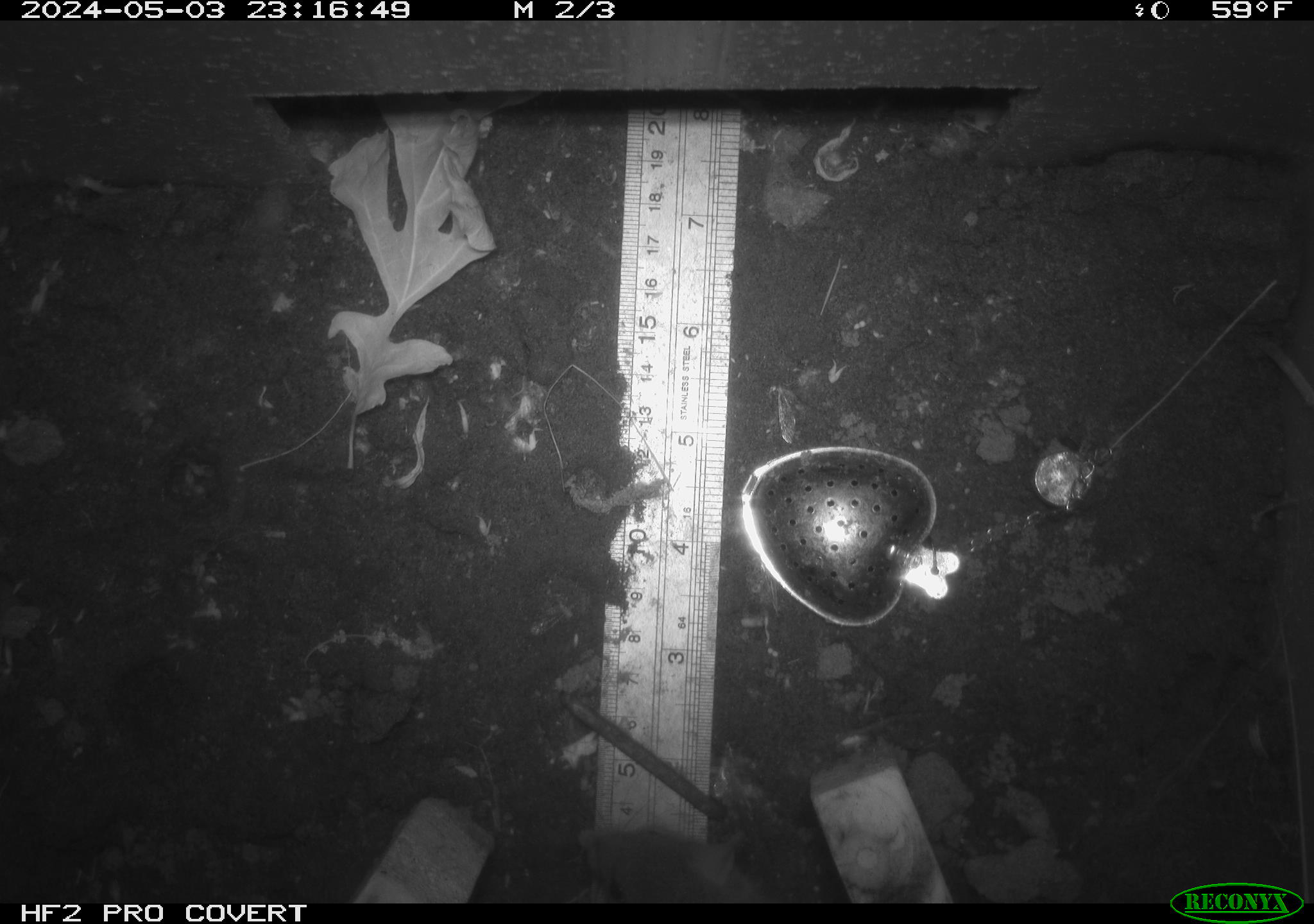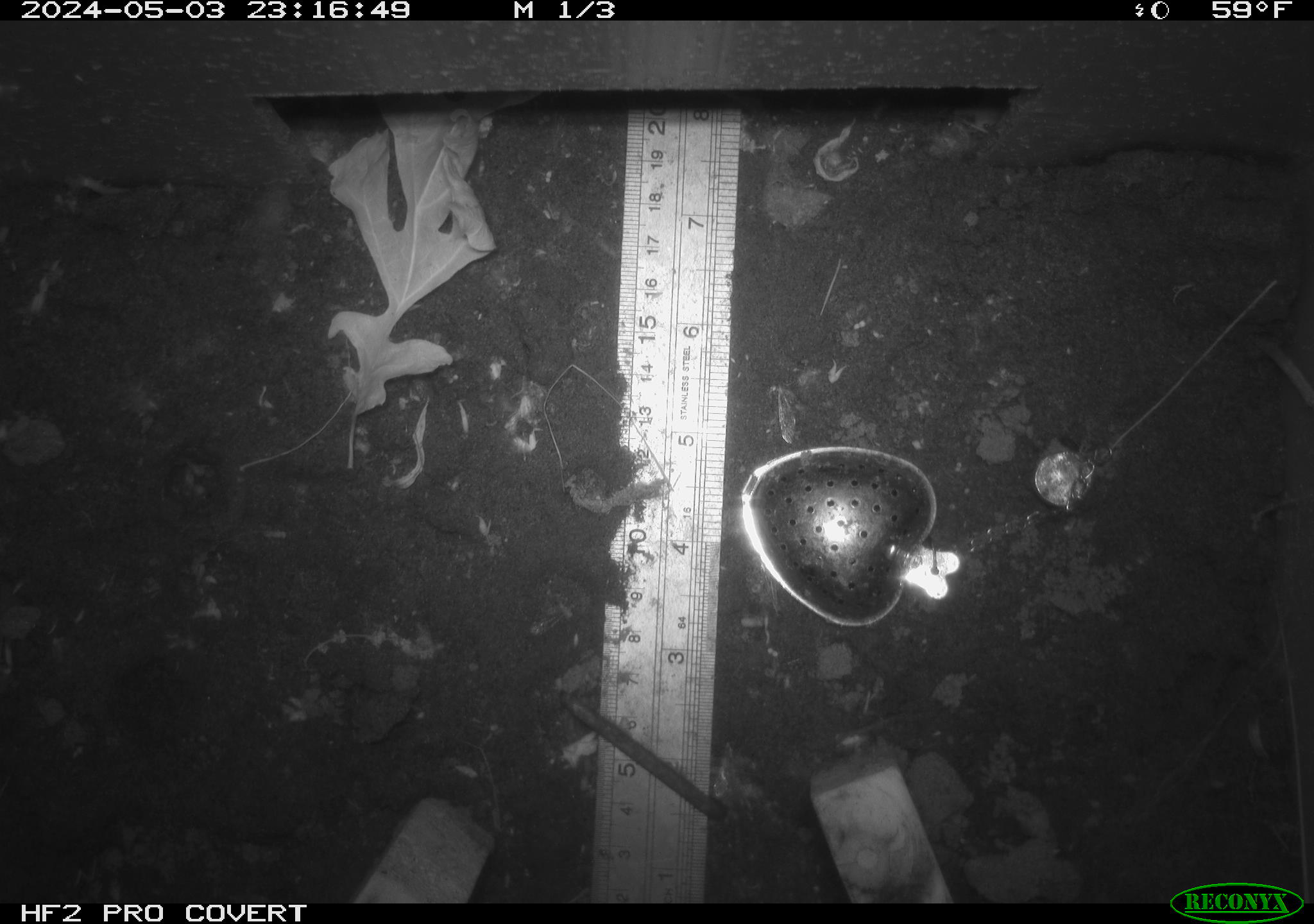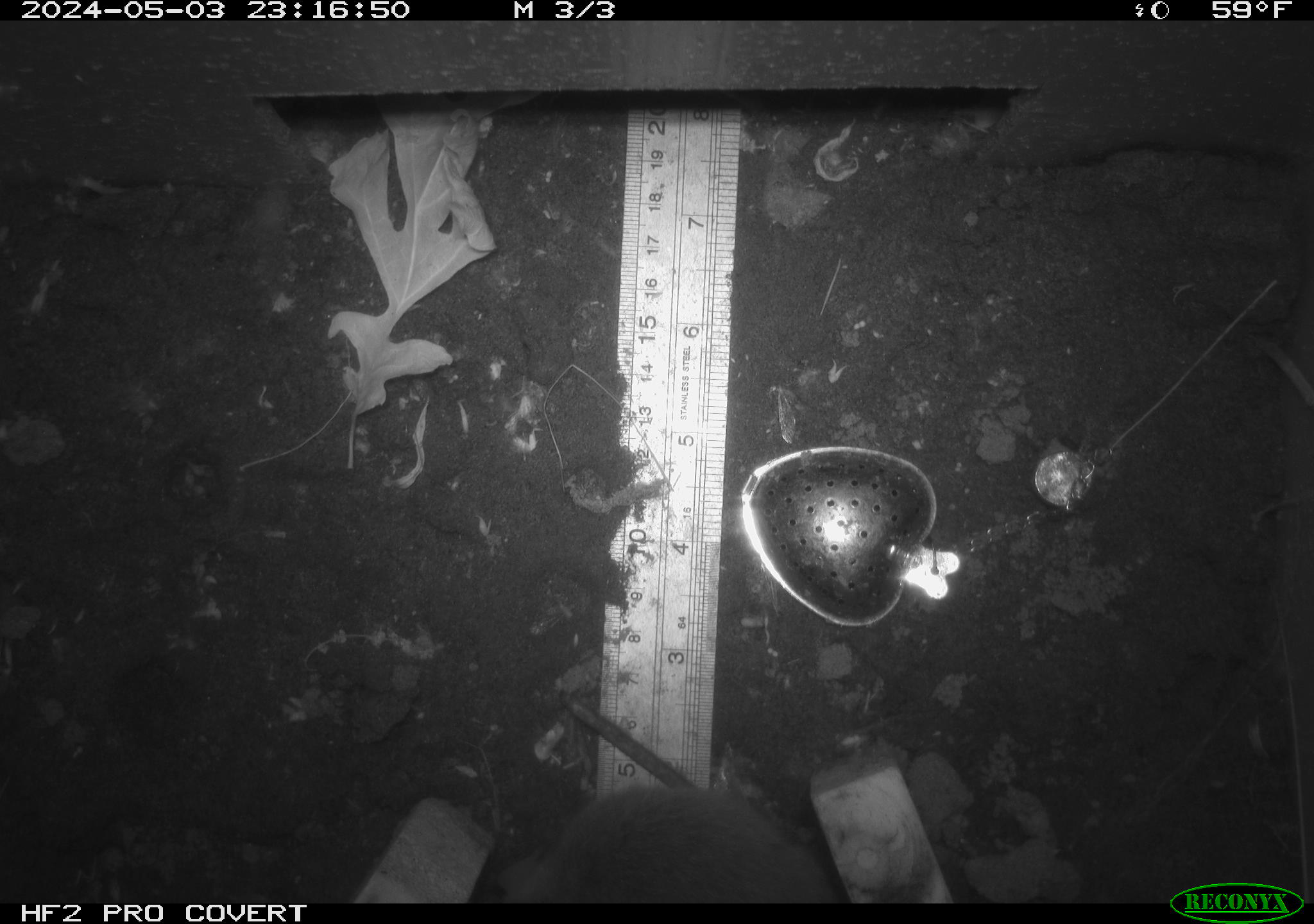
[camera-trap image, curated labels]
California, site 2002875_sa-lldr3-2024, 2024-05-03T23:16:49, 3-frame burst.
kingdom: Animalia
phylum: Chordata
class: Mammalia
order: Rodentia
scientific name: Rodentia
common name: rodent